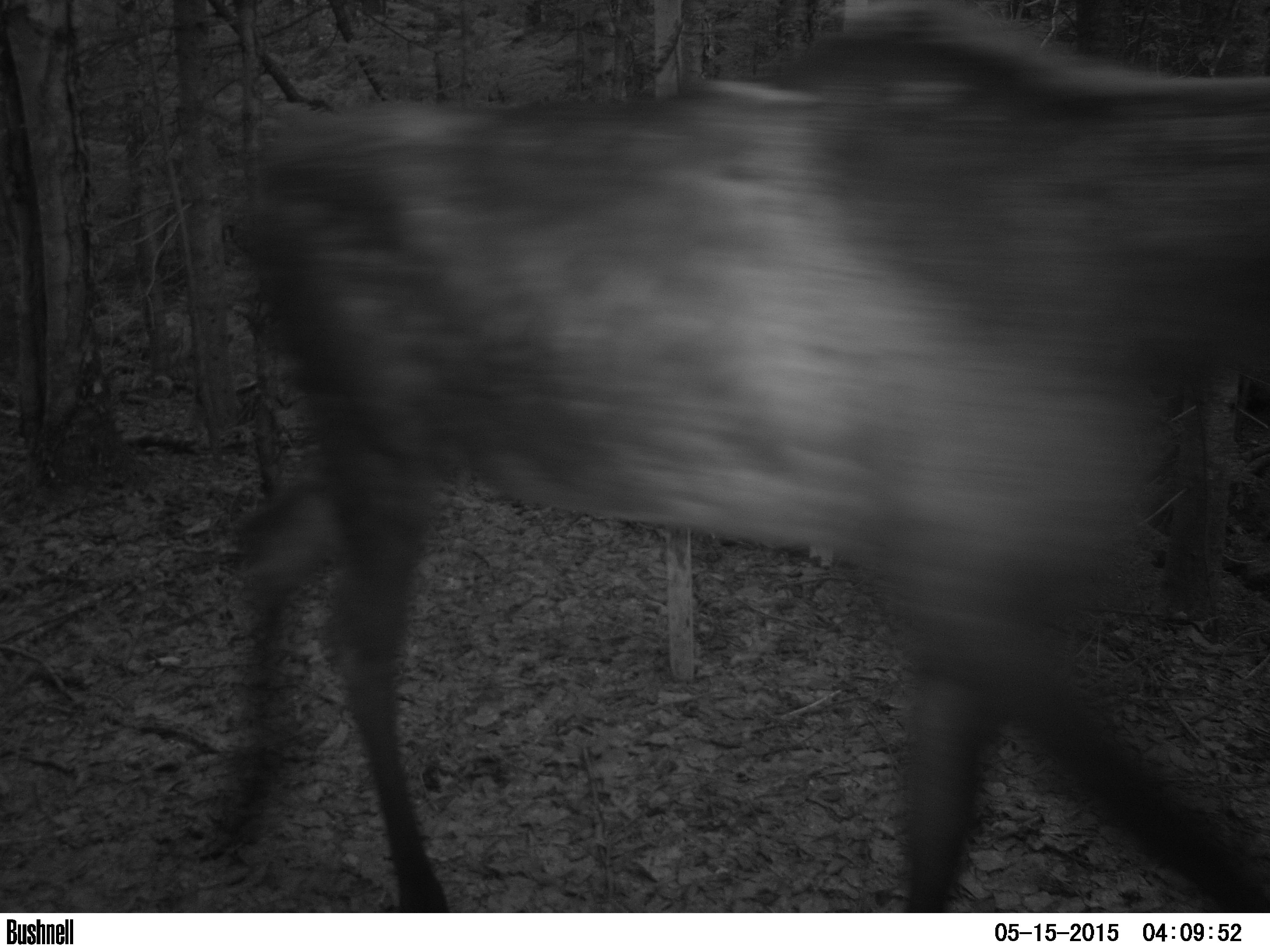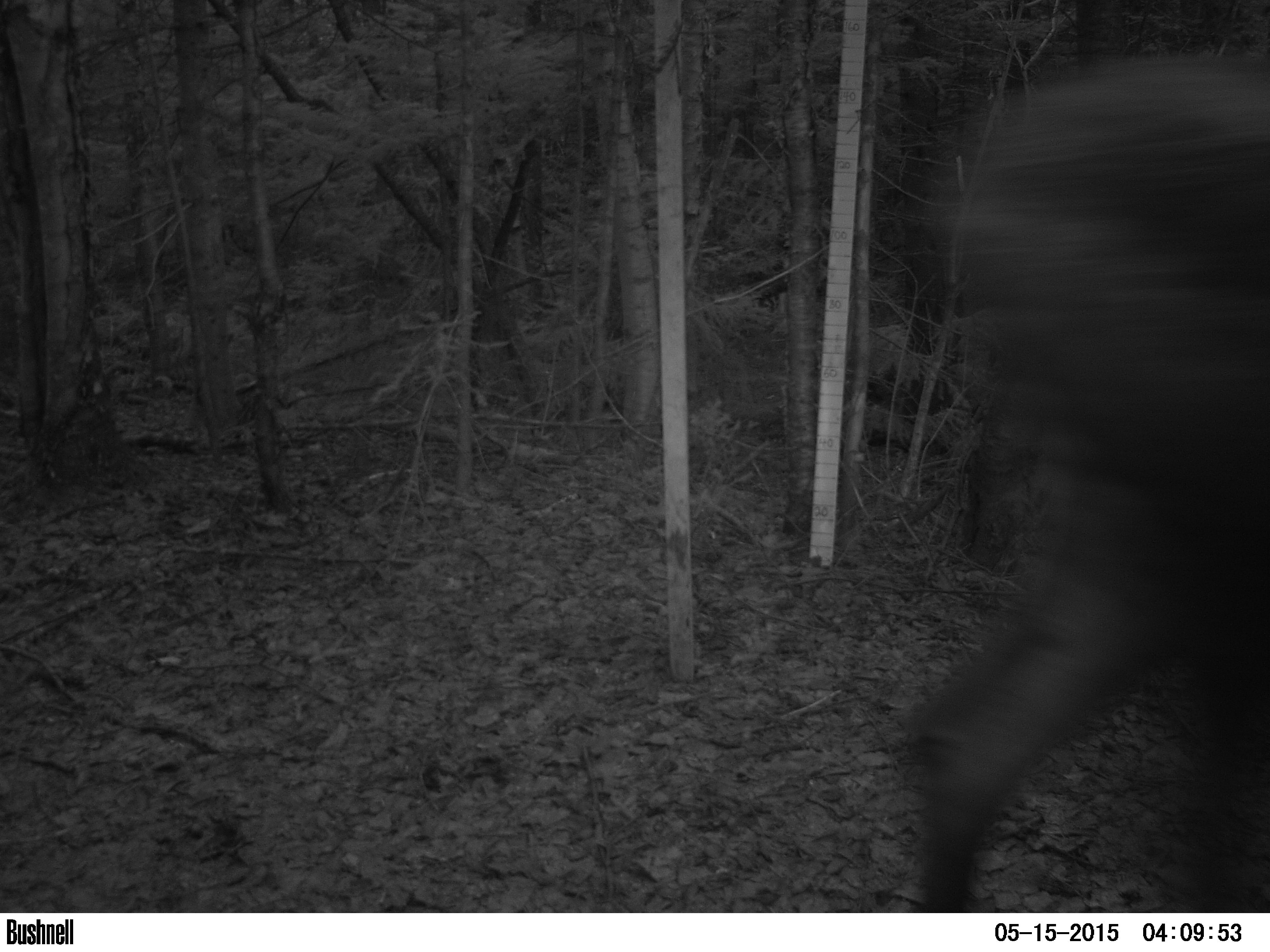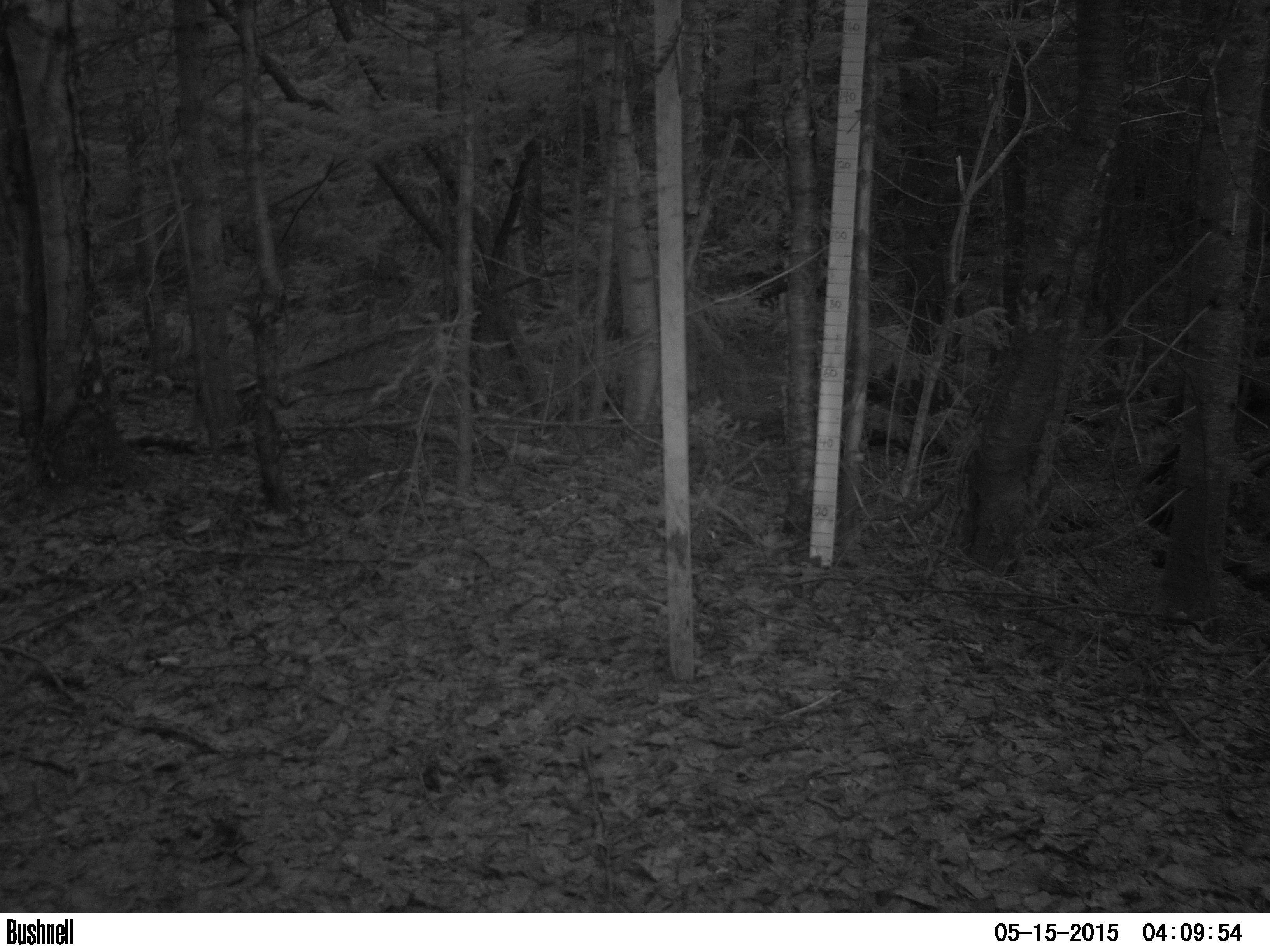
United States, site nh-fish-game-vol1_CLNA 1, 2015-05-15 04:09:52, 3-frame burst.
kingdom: Animalia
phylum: Chordata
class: Mammalia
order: Artiodactyla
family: Cervidae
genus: Alces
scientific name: Alces alces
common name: moose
Moose (Alces alces).